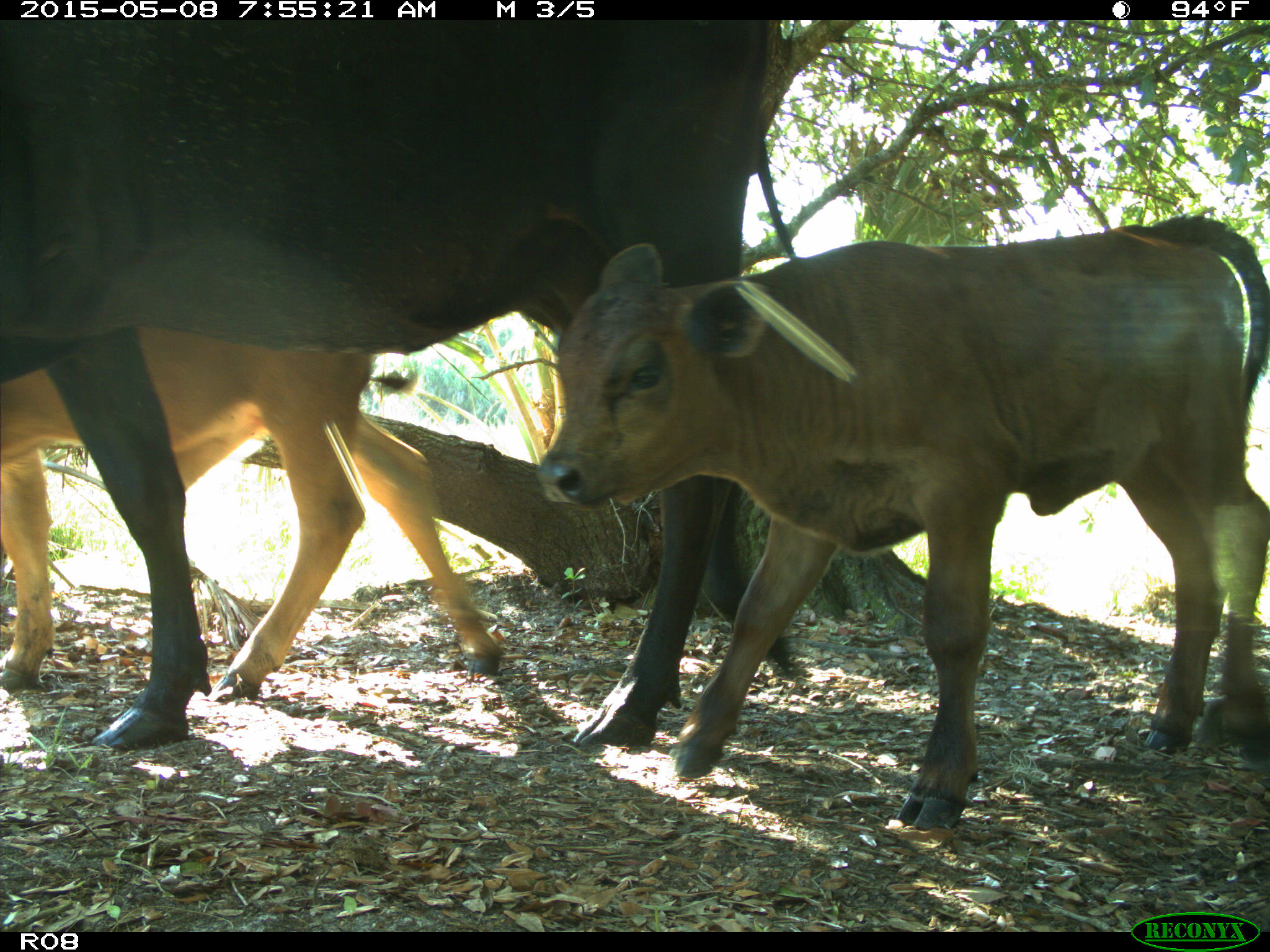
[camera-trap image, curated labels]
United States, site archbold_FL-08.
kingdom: Animalia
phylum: Chordata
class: Mammalia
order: Artiodactyla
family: Bovidae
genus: Bos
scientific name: Bos taurus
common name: domestic cow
Bos taurus (domestic cow).